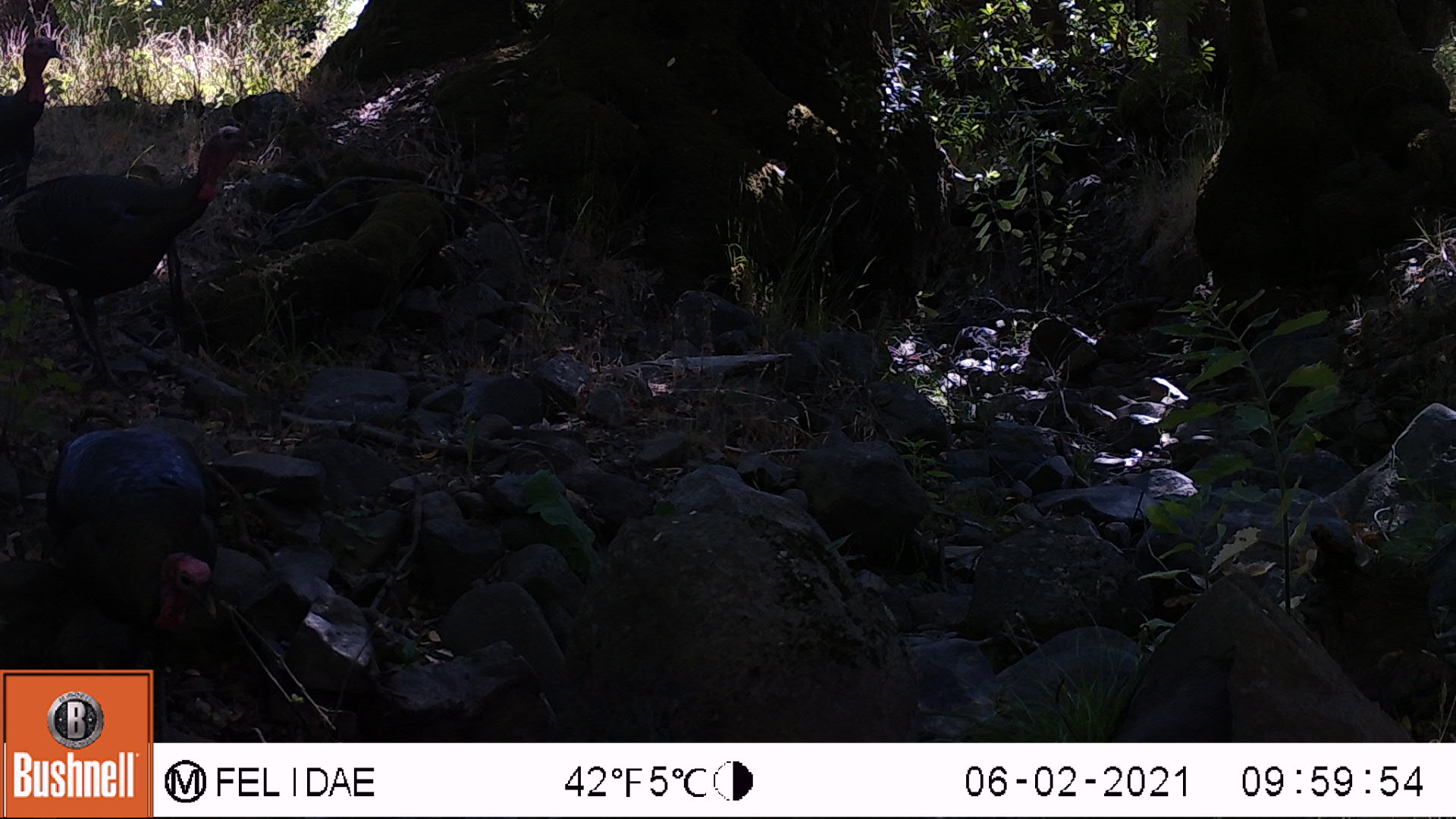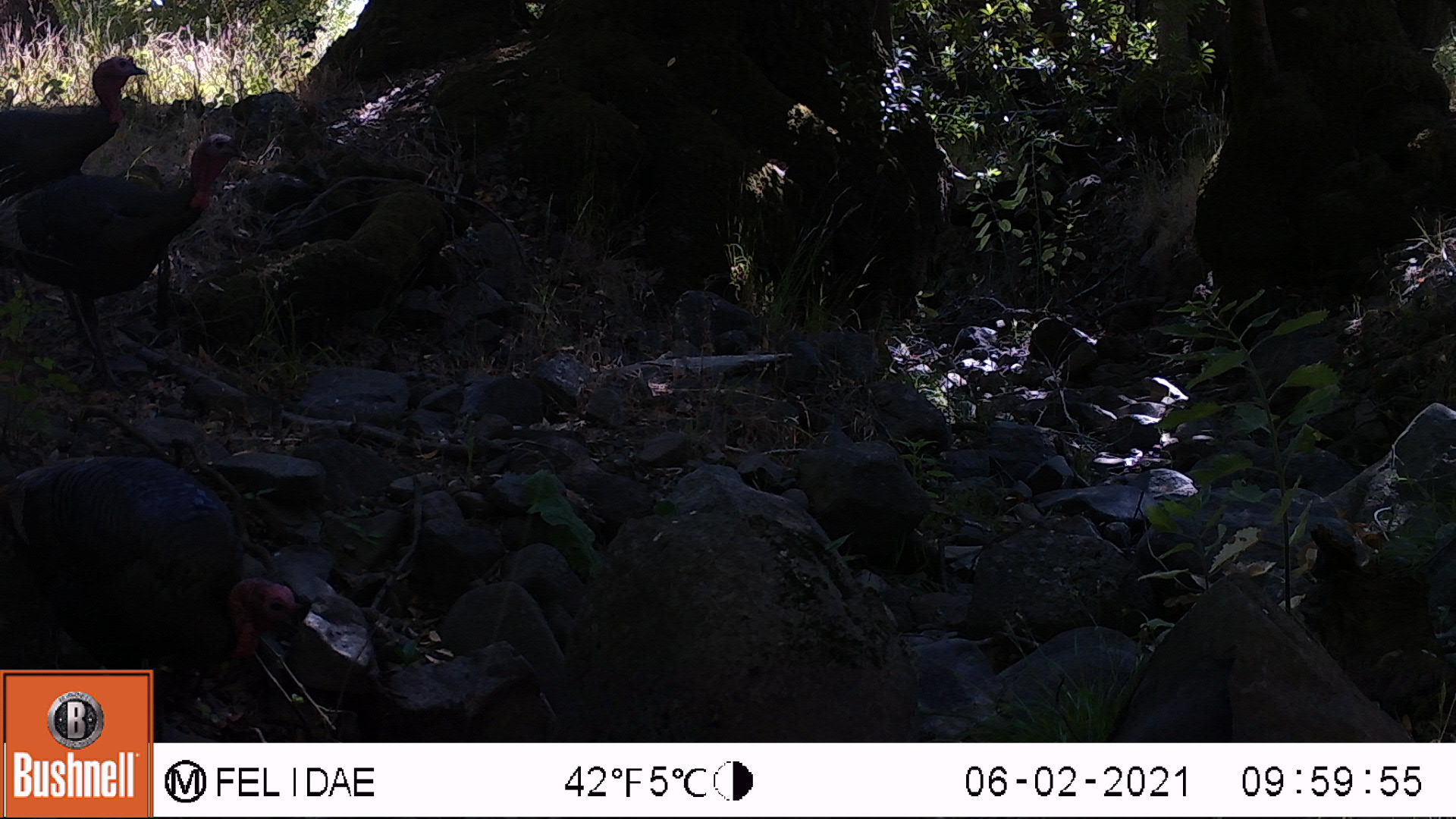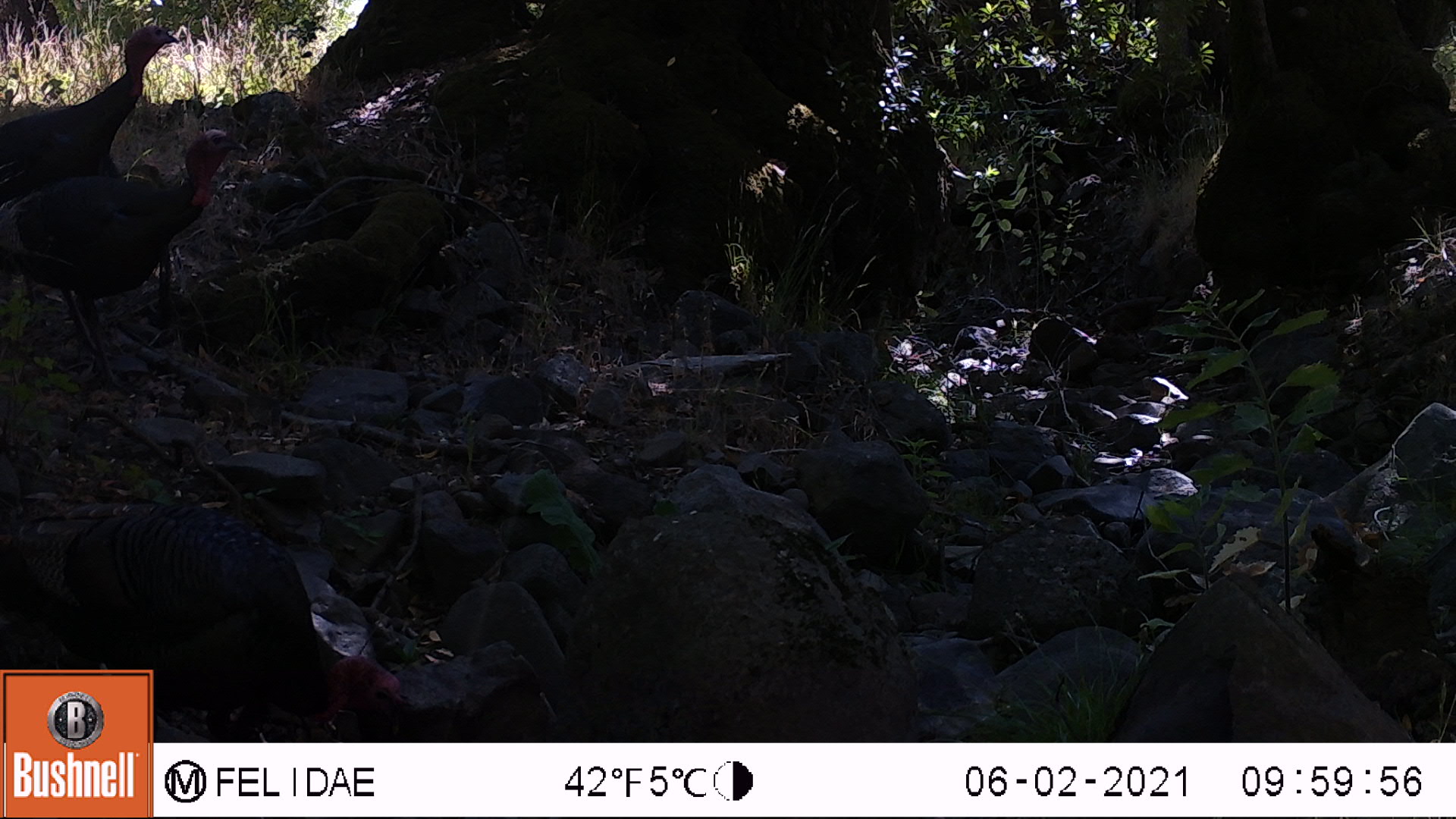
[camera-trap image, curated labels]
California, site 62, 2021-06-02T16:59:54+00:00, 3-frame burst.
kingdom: Animalia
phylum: Chordata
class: Aves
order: Galliformes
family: Phasianidae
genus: Meleagris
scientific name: Meleagris gallopavo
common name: turkey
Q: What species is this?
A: Turkey (Meleagris gallopavo).